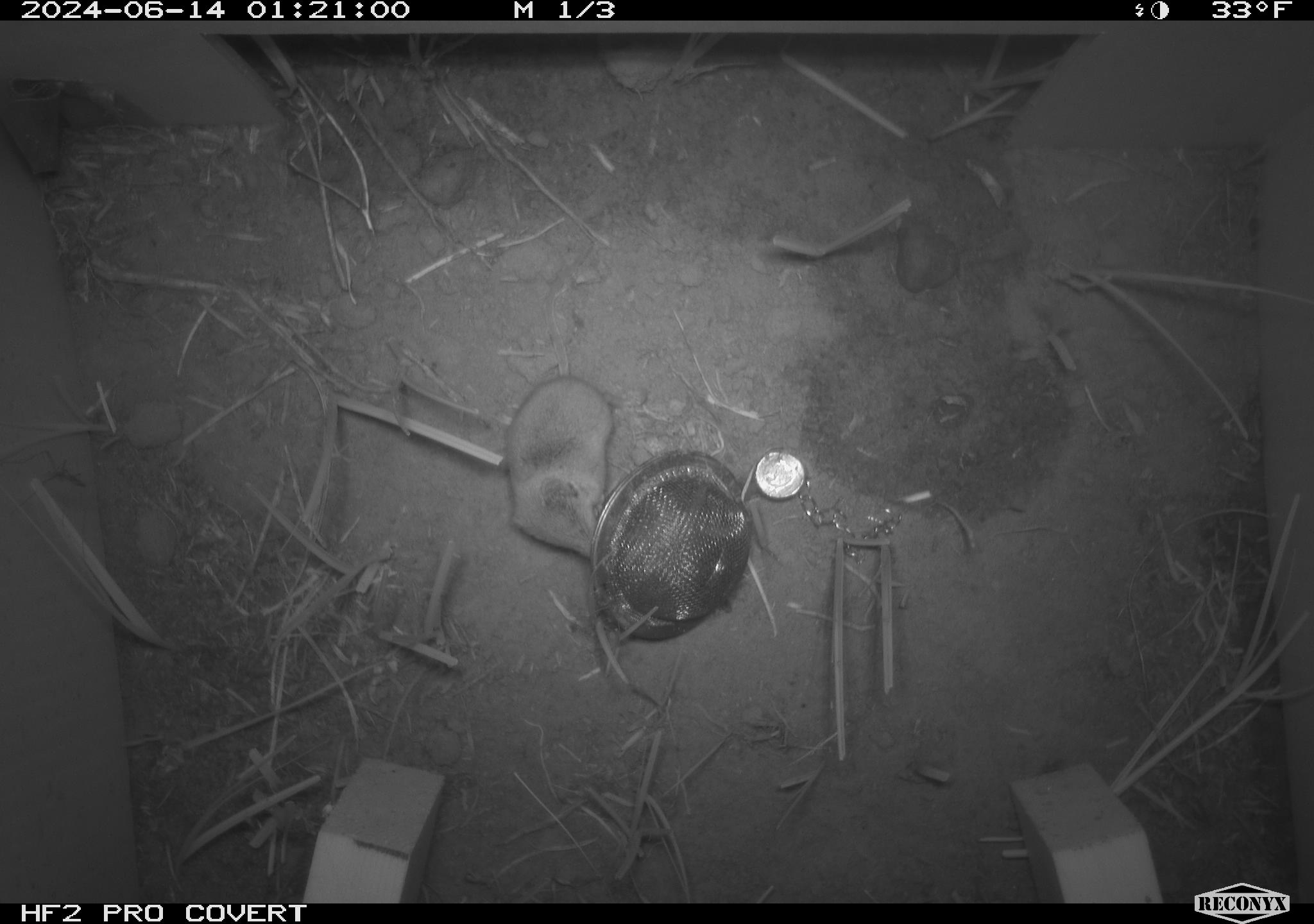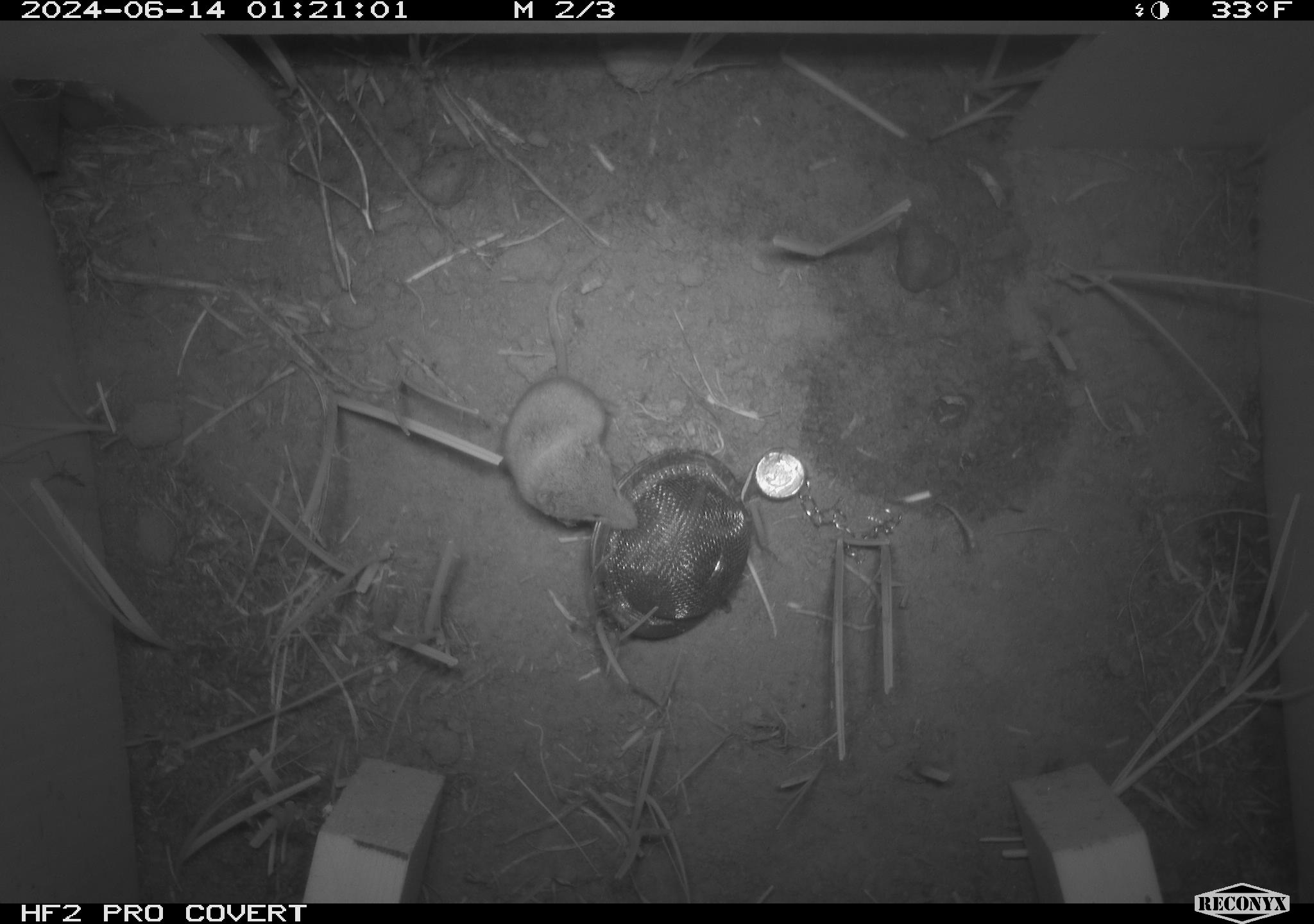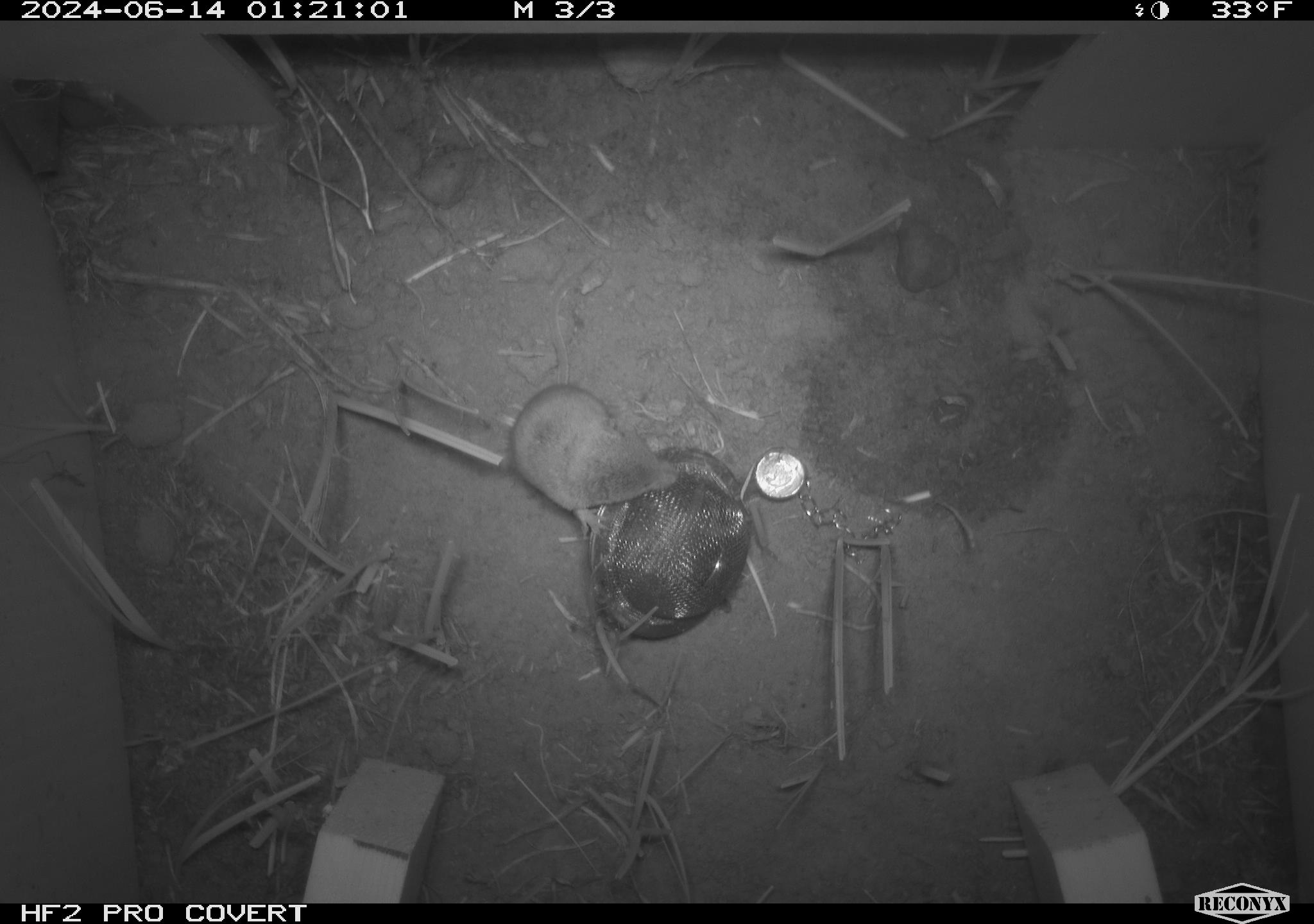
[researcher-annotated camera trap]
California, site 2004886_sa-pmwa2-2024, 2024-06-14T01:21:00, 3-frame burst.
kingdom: Animalia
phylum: Chordata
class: Mammalia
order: Eulipotyphla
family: Soricidae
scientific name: Soricidae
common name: shrews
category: soricidae family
Soricidae family (shrews) (Soricidae).